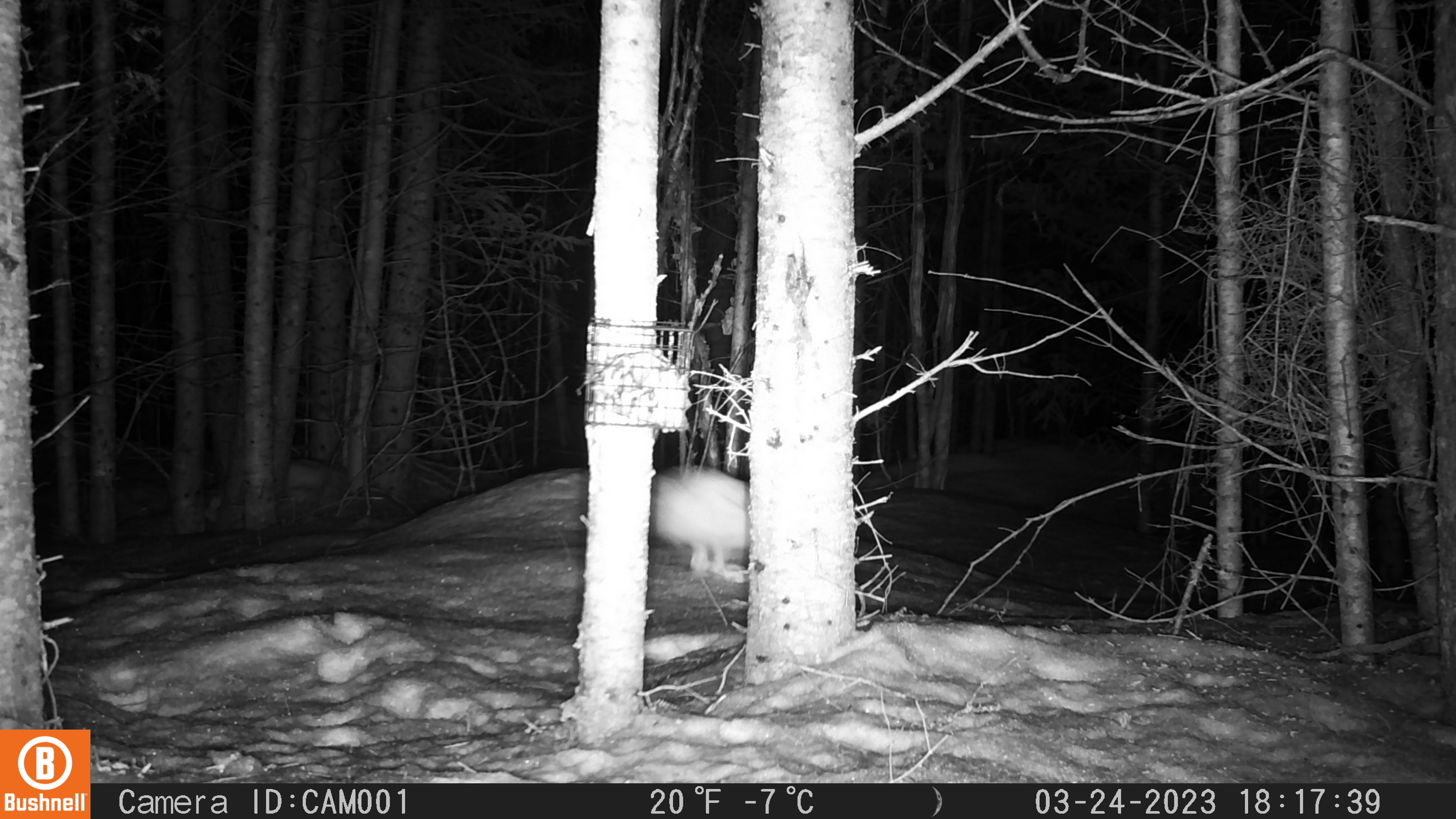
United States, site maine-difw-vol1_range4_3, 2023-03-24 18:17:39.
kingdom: Animalia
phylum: Chordata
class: Mammalia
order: Lagomorpha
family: Leporidae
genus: Lepus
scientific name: Lepus americanus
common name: snowshoe hare